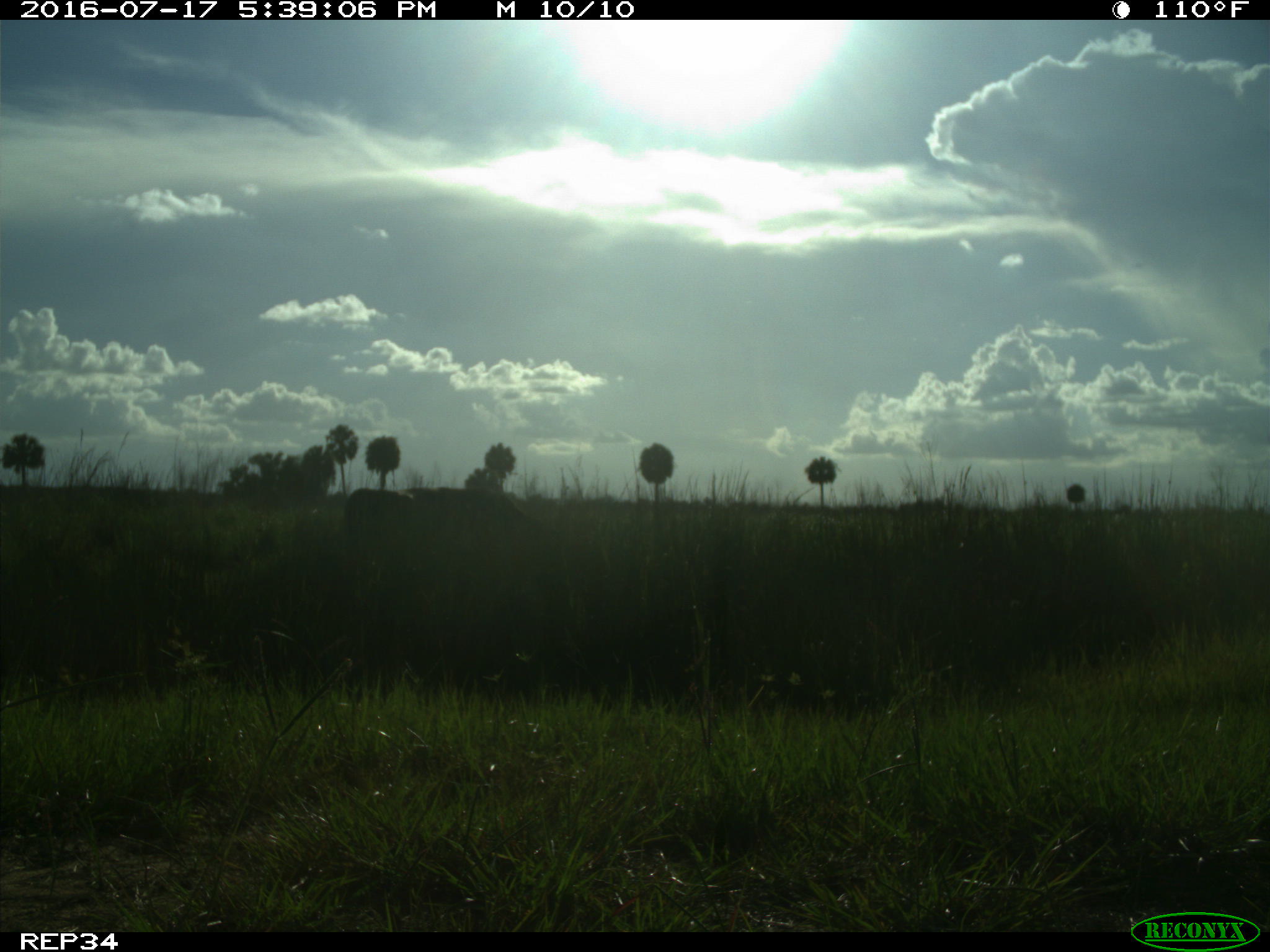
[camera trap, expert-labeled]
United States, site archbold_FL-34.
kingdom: Animalia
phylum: Chordata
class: Mammalia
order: Artiodactyla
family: Bovidae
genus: Bos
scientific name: Bos taurus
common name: domestic cow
Bos taurus (domestic cow).